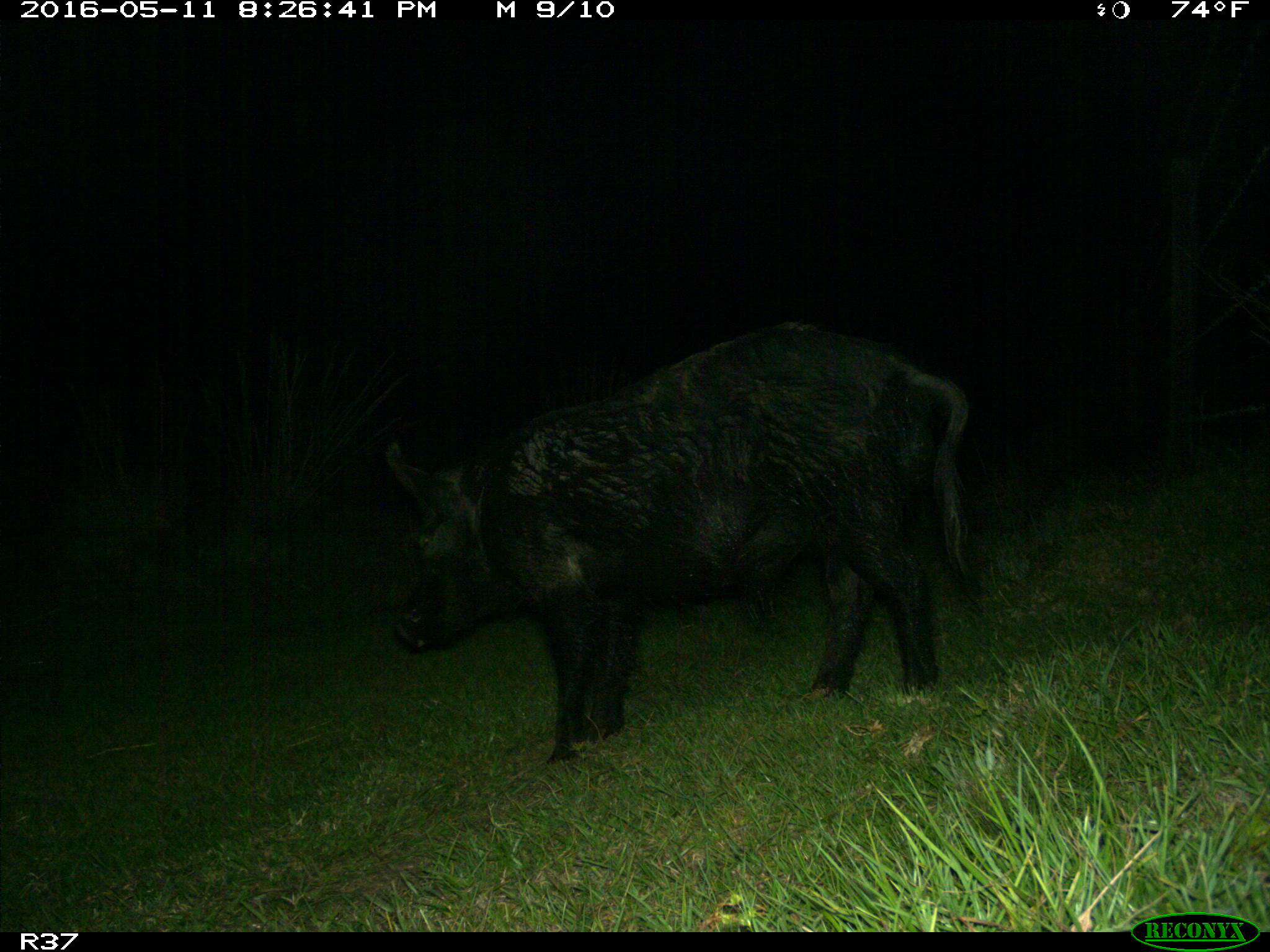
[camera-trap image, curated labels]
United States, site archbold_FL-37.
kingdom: Animalia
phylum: Chordata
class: Mammalia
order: Artiodactyla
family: Suidae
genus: Sus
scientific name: Sus scrofa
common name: wild boar